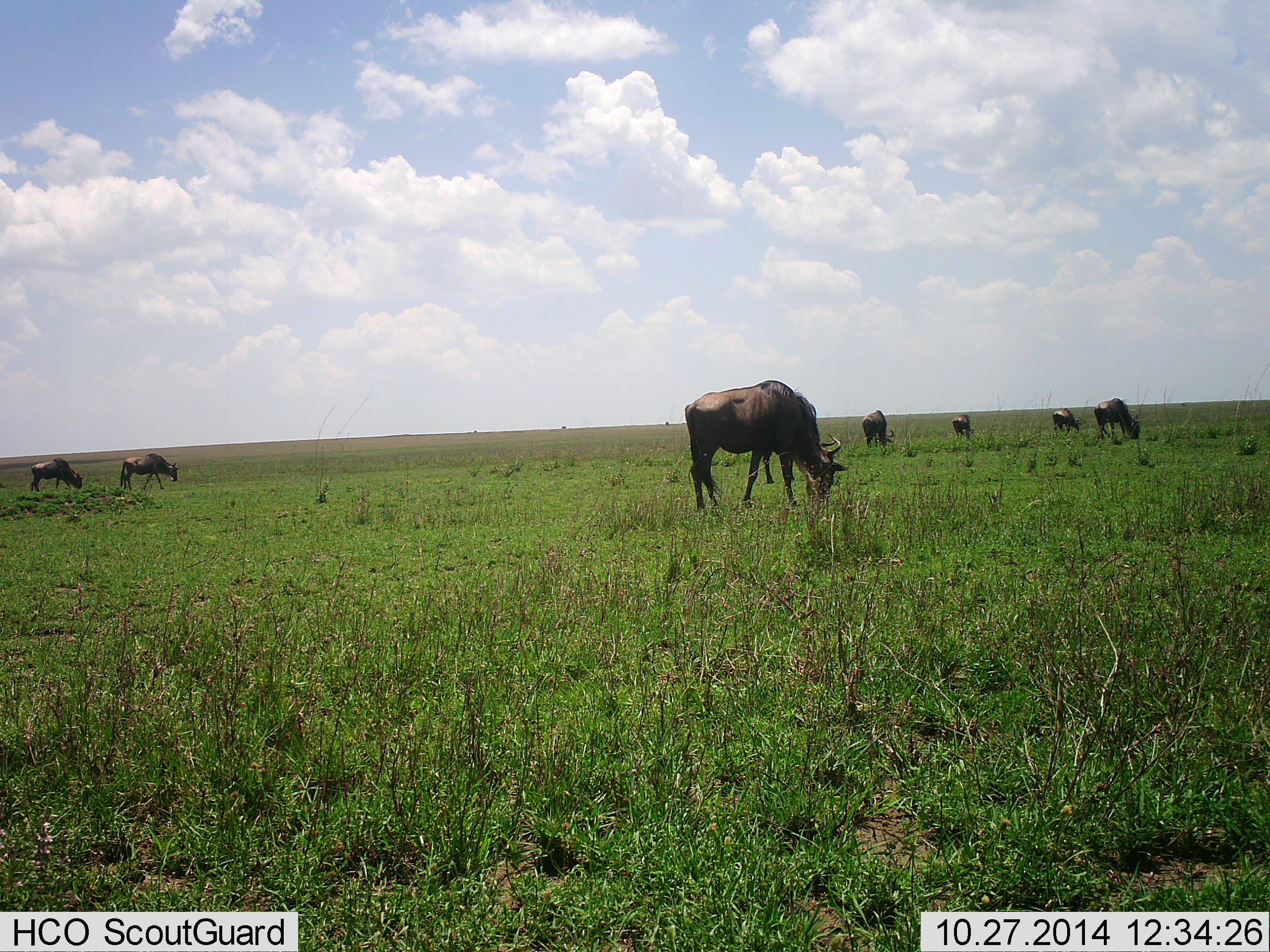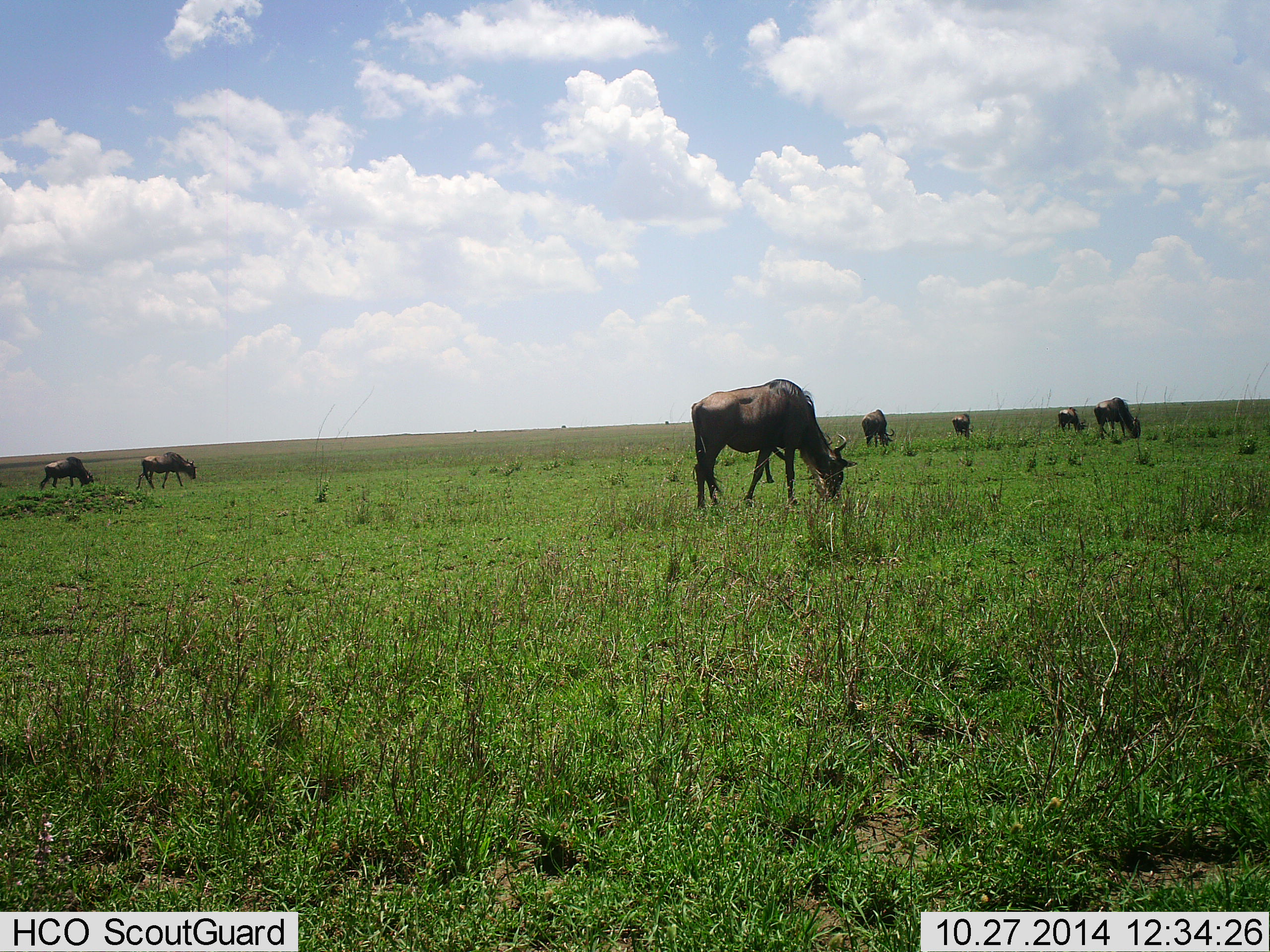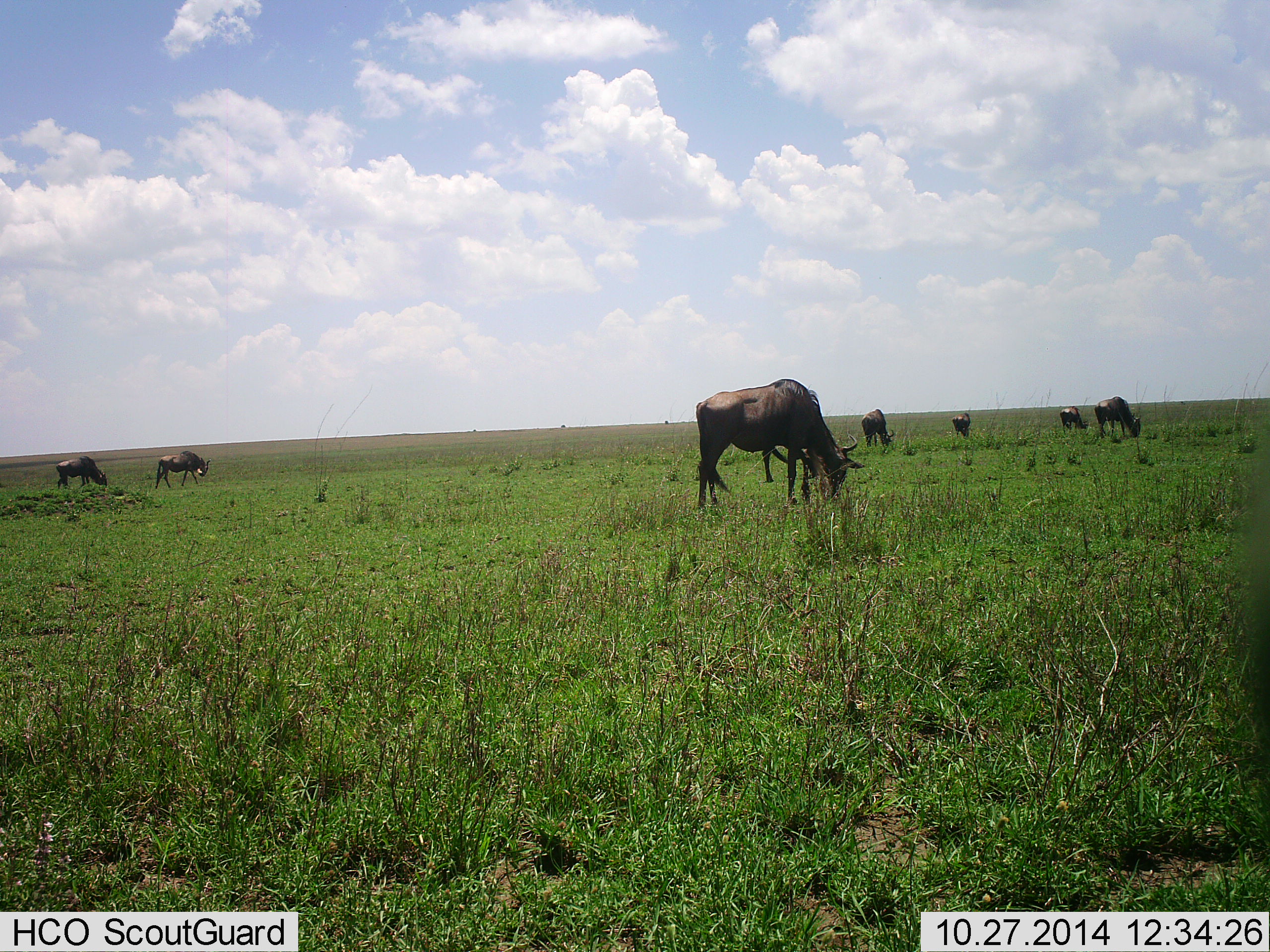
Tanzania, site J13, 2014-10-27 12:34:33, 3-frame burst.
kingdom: Animalia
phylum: Chordata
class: Mammalia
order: Artiodactyla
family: Bovidae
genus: Connochaetes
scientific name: Connochaetes taurinus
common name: blue wildebeest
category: wildebeest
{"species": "wildebeest (blue wildebeest) (Connochaetes taurinus)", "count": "8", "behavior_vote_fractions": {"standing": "30%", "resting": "0%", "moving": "70%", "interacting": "0%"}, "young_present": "0%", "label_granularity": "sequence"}